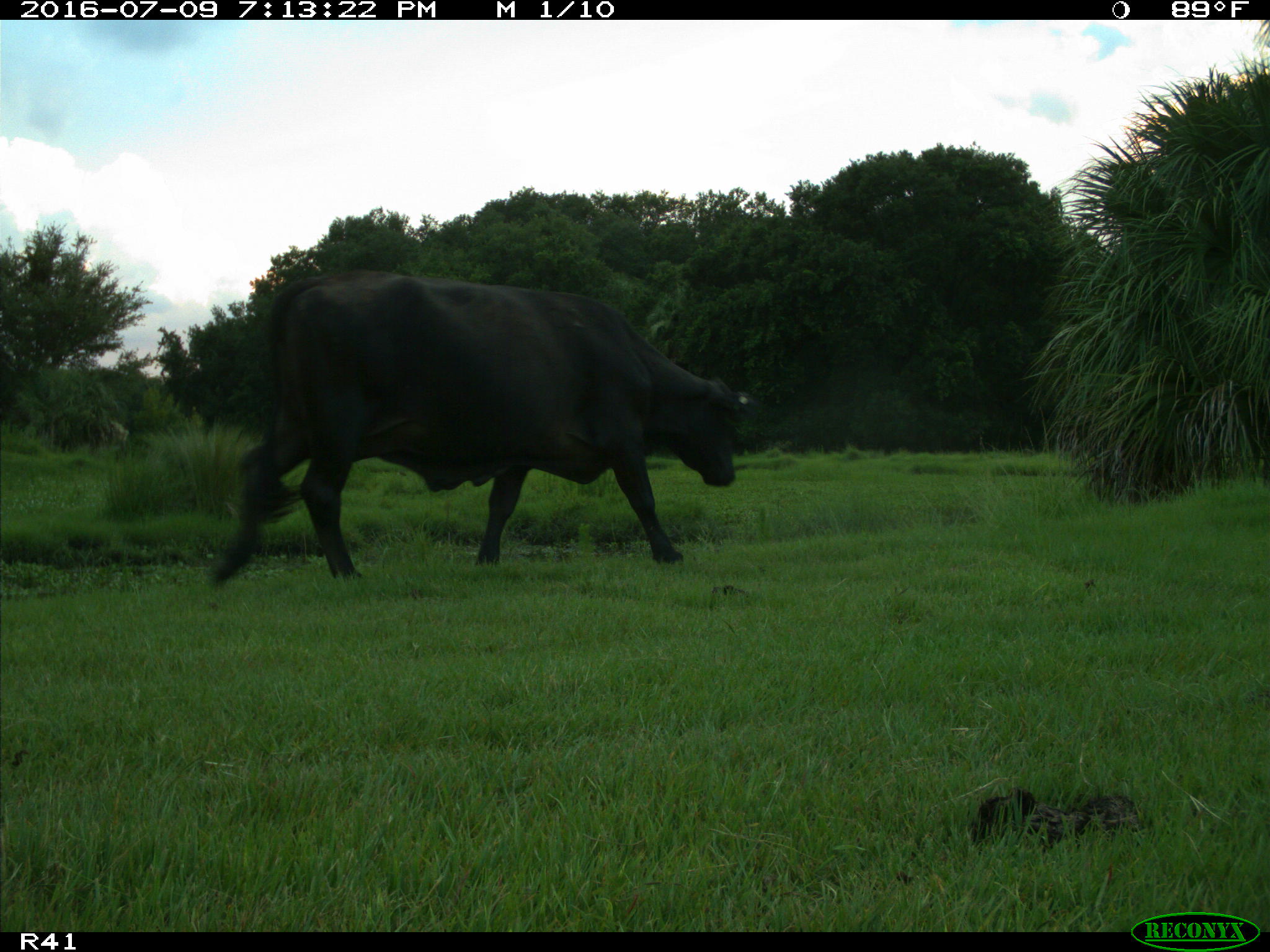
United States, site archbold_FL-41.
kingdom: Animalia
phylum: Chordata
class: Mammalia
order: Artiodactyla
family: Bovidae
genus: Bos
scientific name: Bos taurus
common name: domestic cow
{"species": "Bos taurus (domestic cow)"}